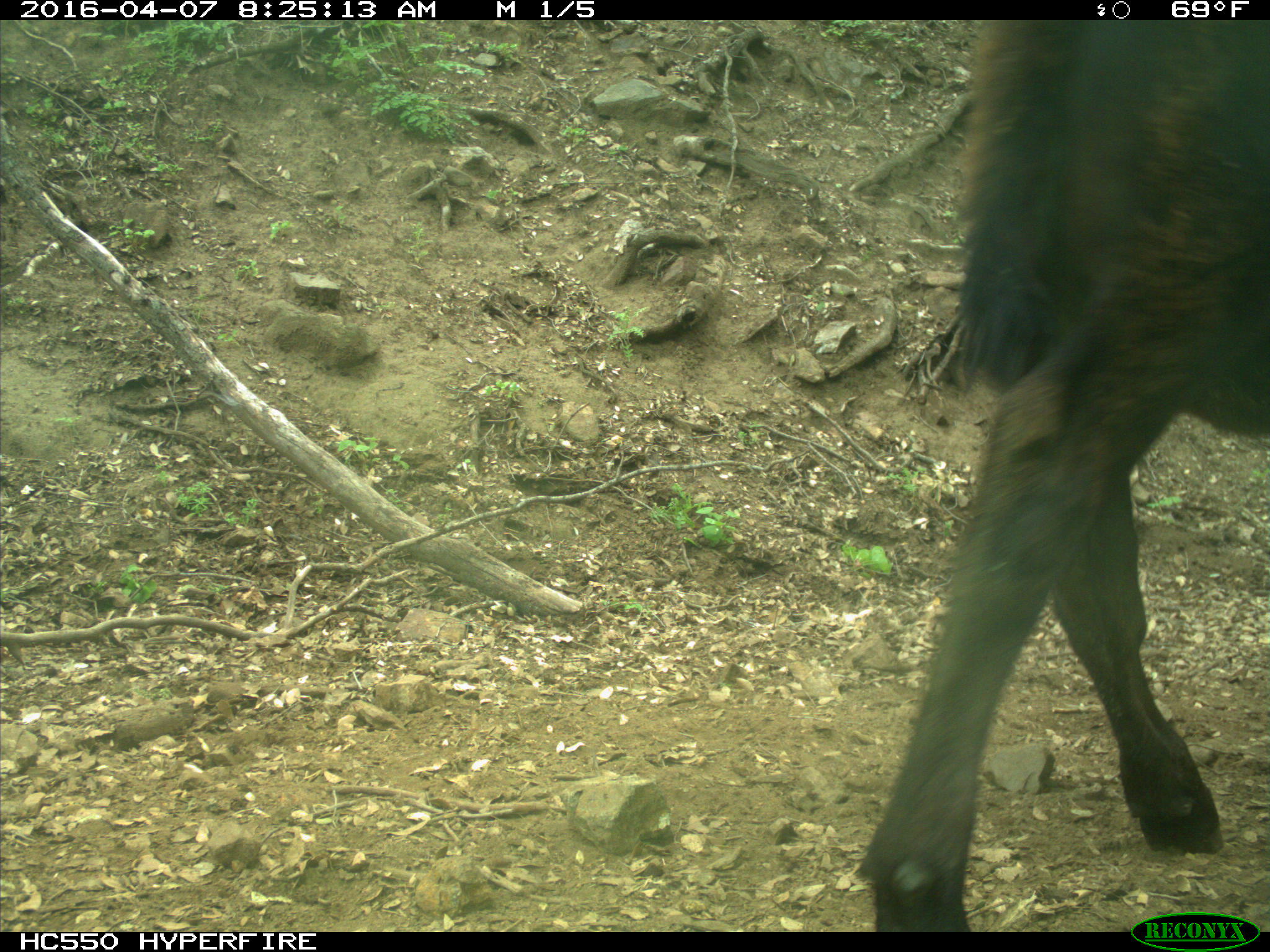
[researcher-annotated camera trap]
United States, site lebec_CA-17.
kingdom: Animalia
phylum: Chordata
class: Mammalia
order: Artiodactyla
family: Bovidae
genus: Bos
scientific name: Bos taurus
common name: domestic cow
Bos taurus (domestic cow).